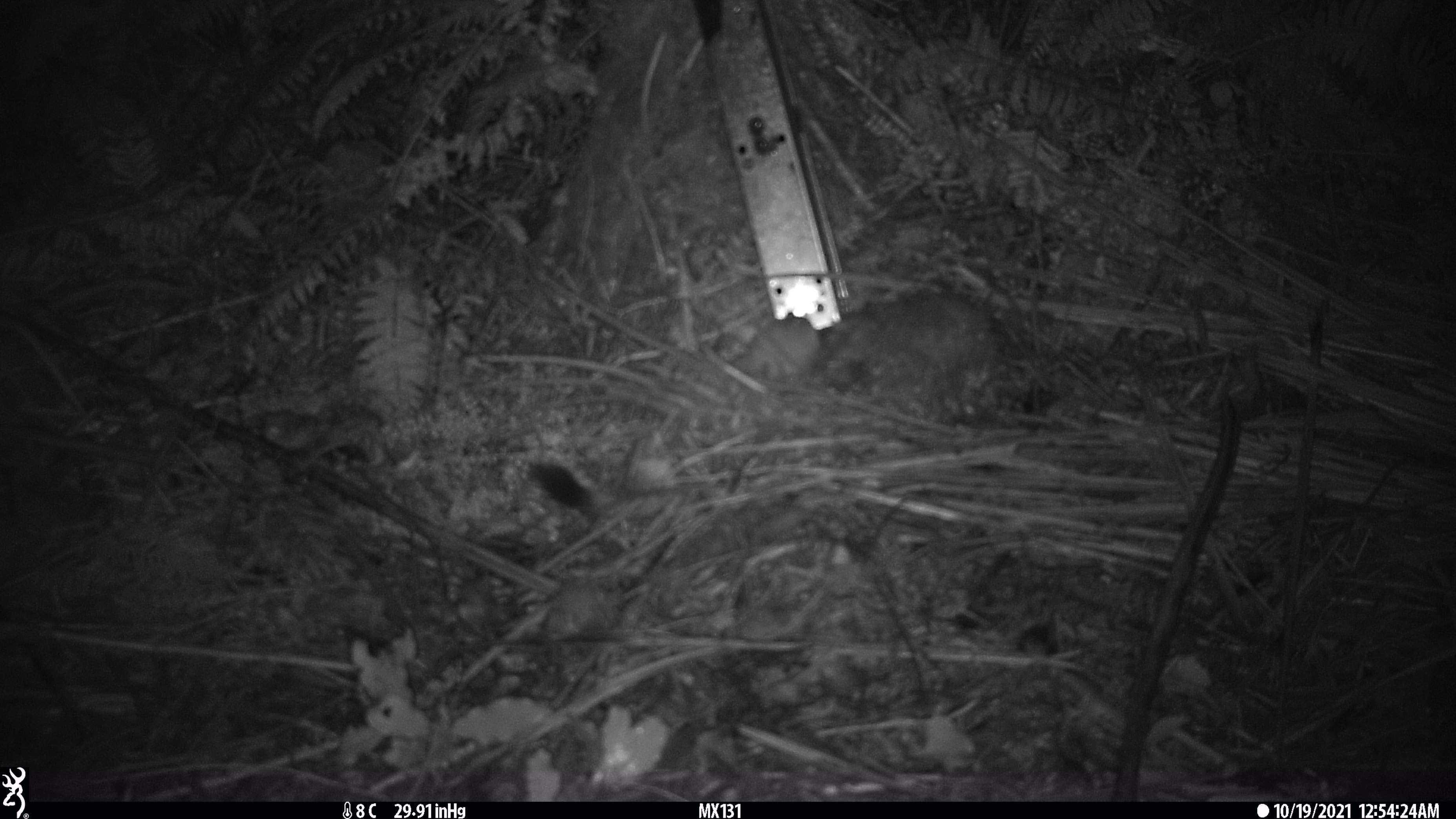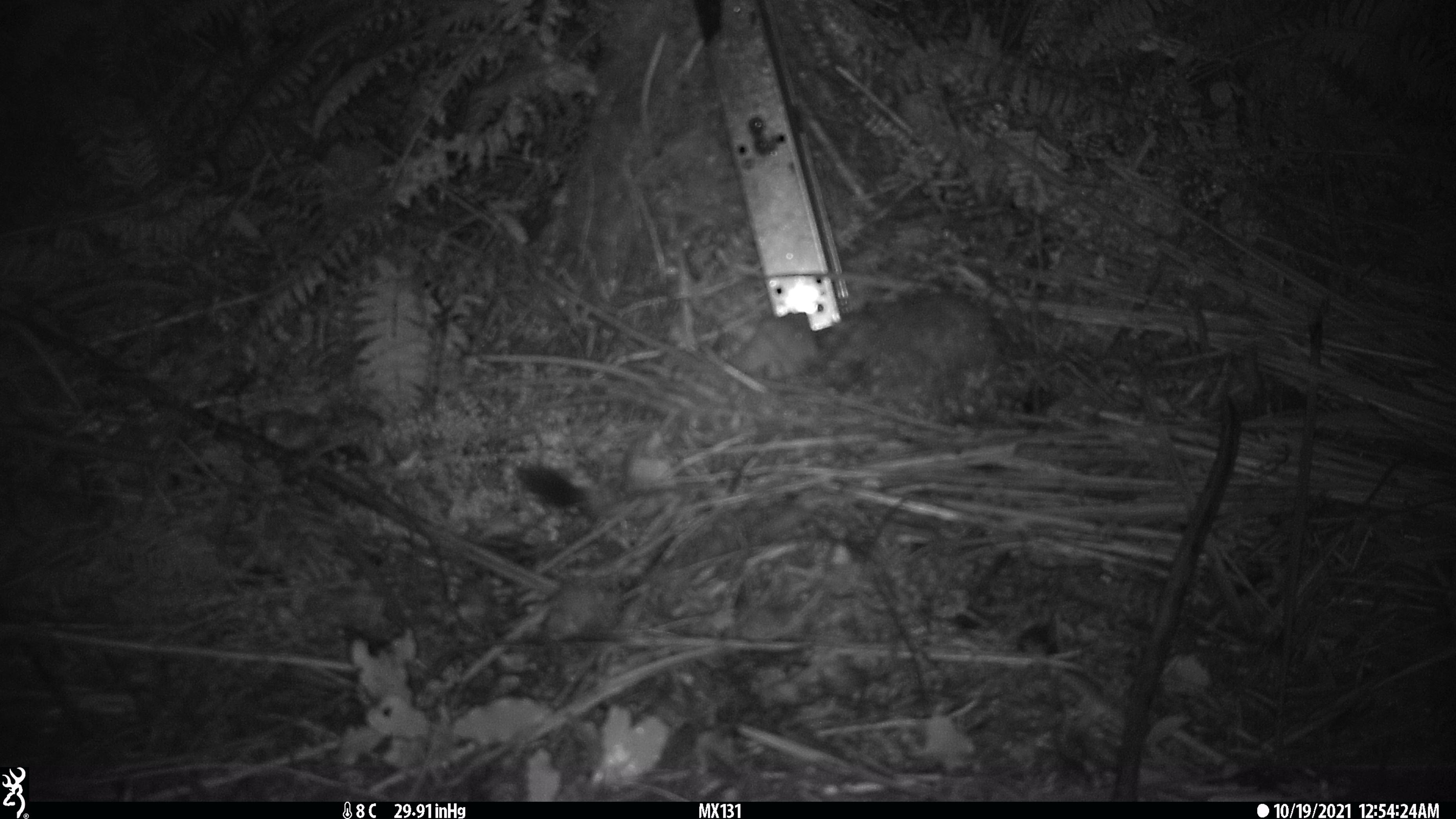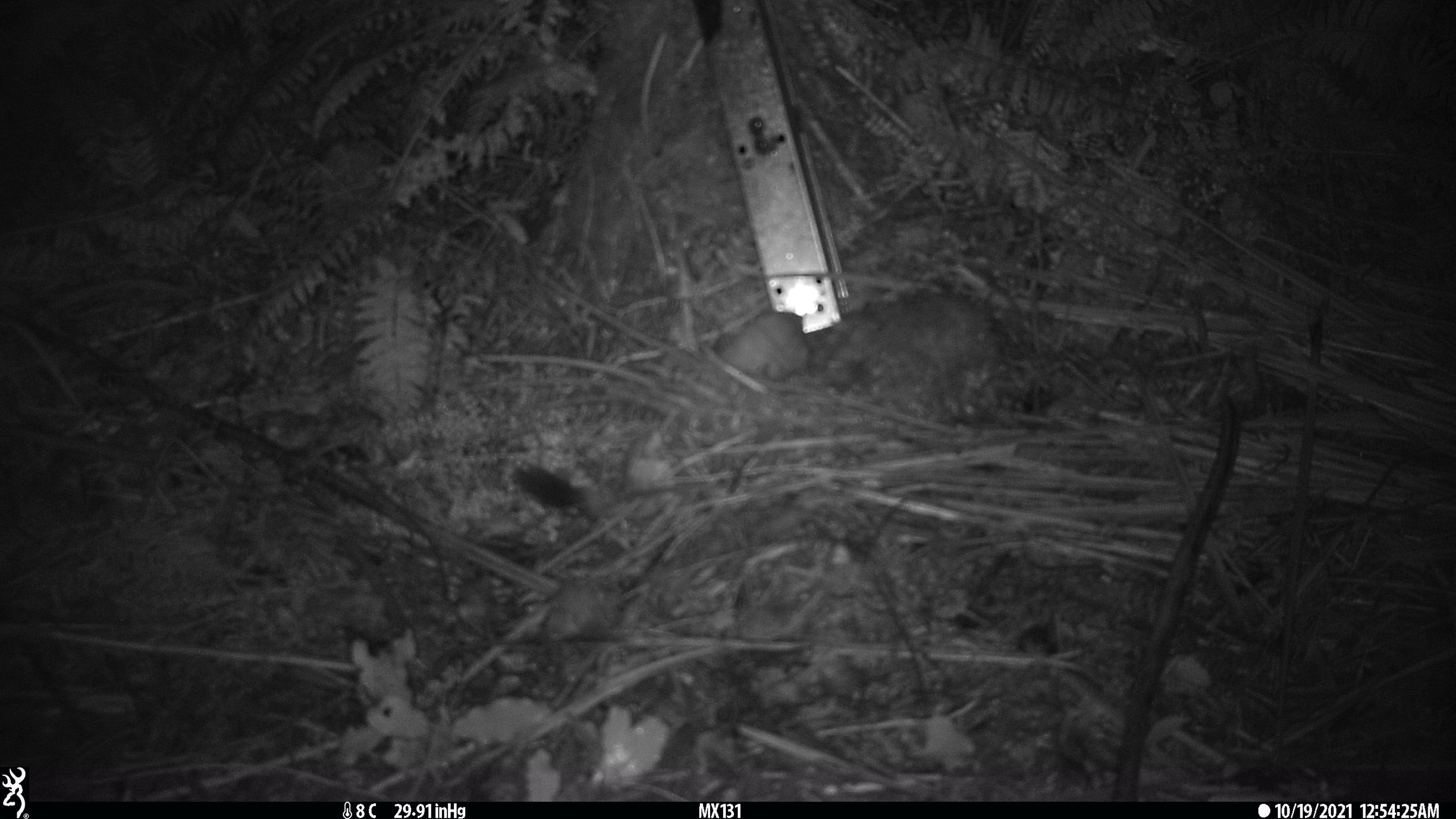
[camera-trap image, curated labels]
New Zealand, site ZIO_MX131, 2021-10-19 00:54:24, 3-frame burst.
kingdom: Animalia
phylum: Chordata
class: Mammalia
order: Carnivora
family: Mustelidae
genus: Mustela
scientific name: Mustela erminea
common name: stoat